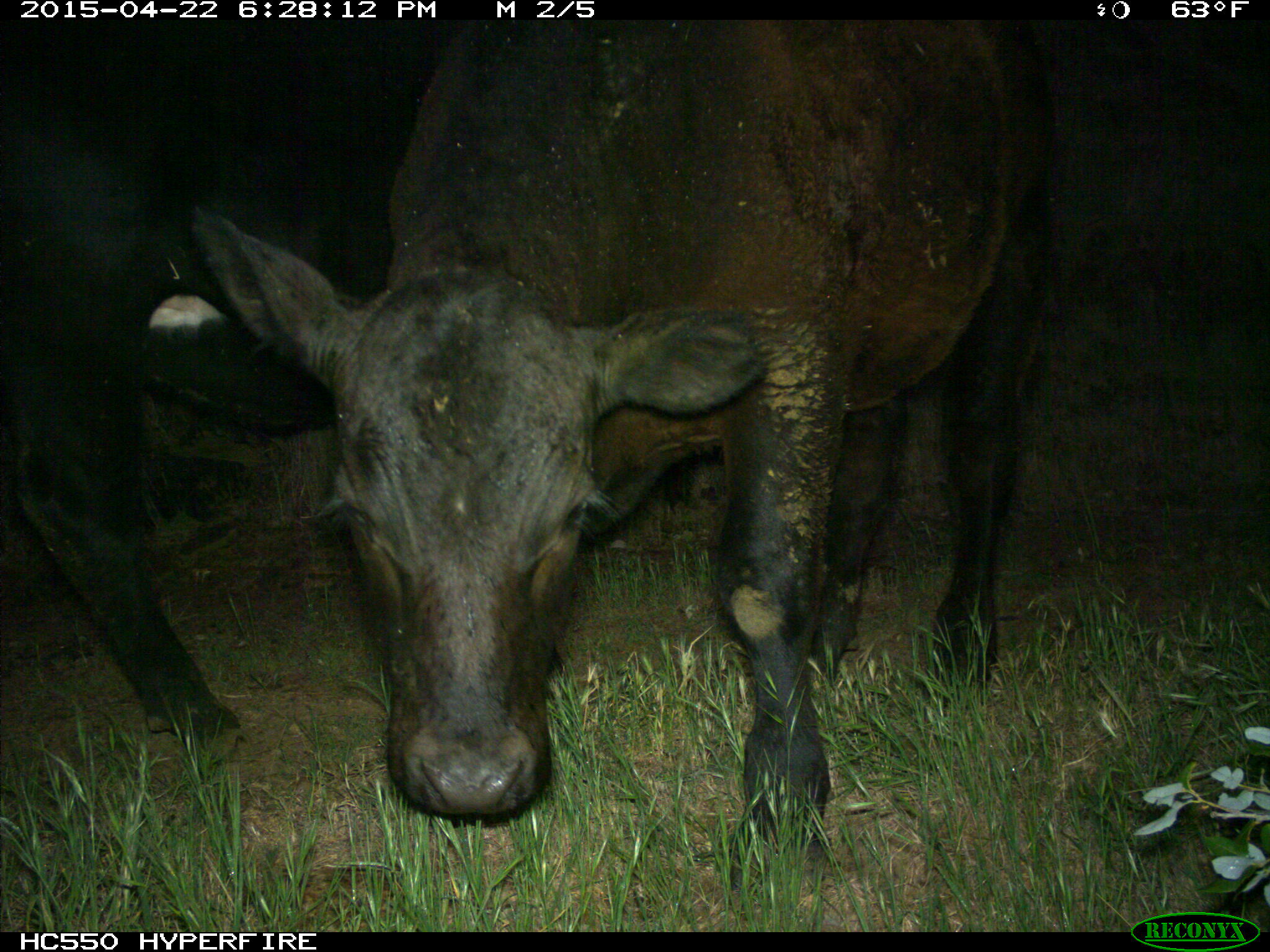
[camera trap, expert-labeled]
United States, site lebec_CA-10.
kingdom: Animalia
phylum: Chordata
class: Mammalia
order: Artiodactyla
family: Bovidae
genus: Bos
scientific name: Bos taurus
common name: domestic cow